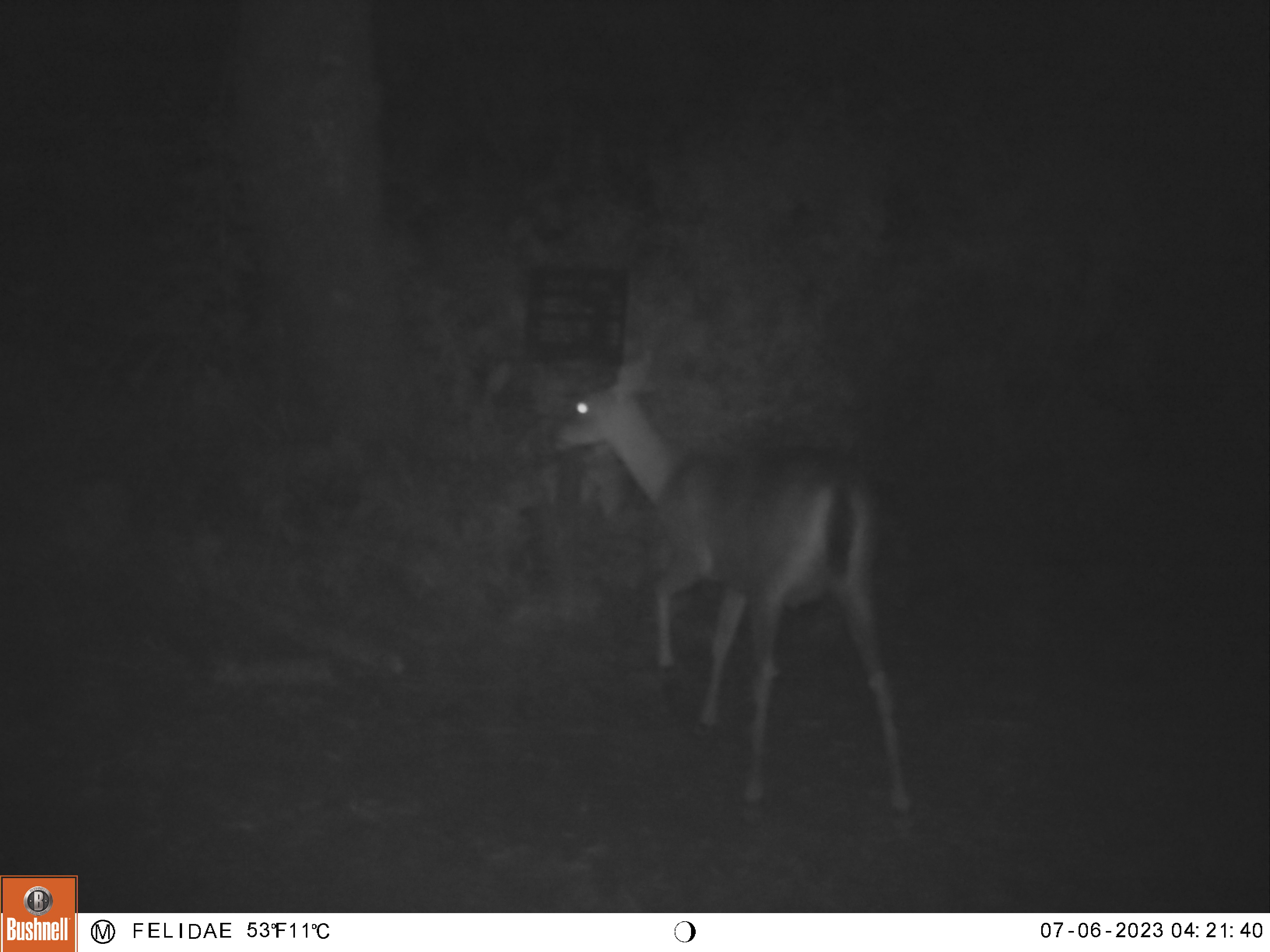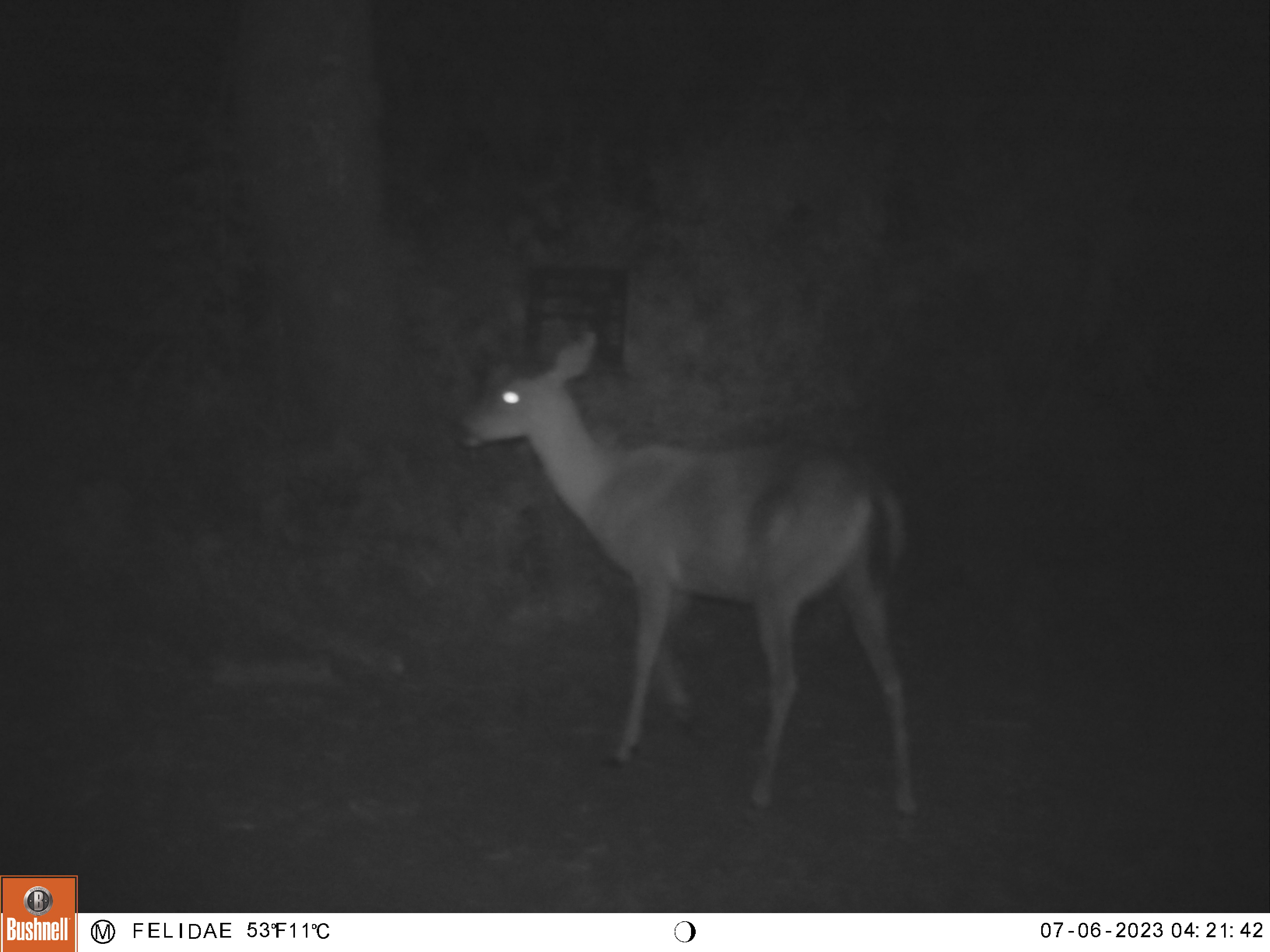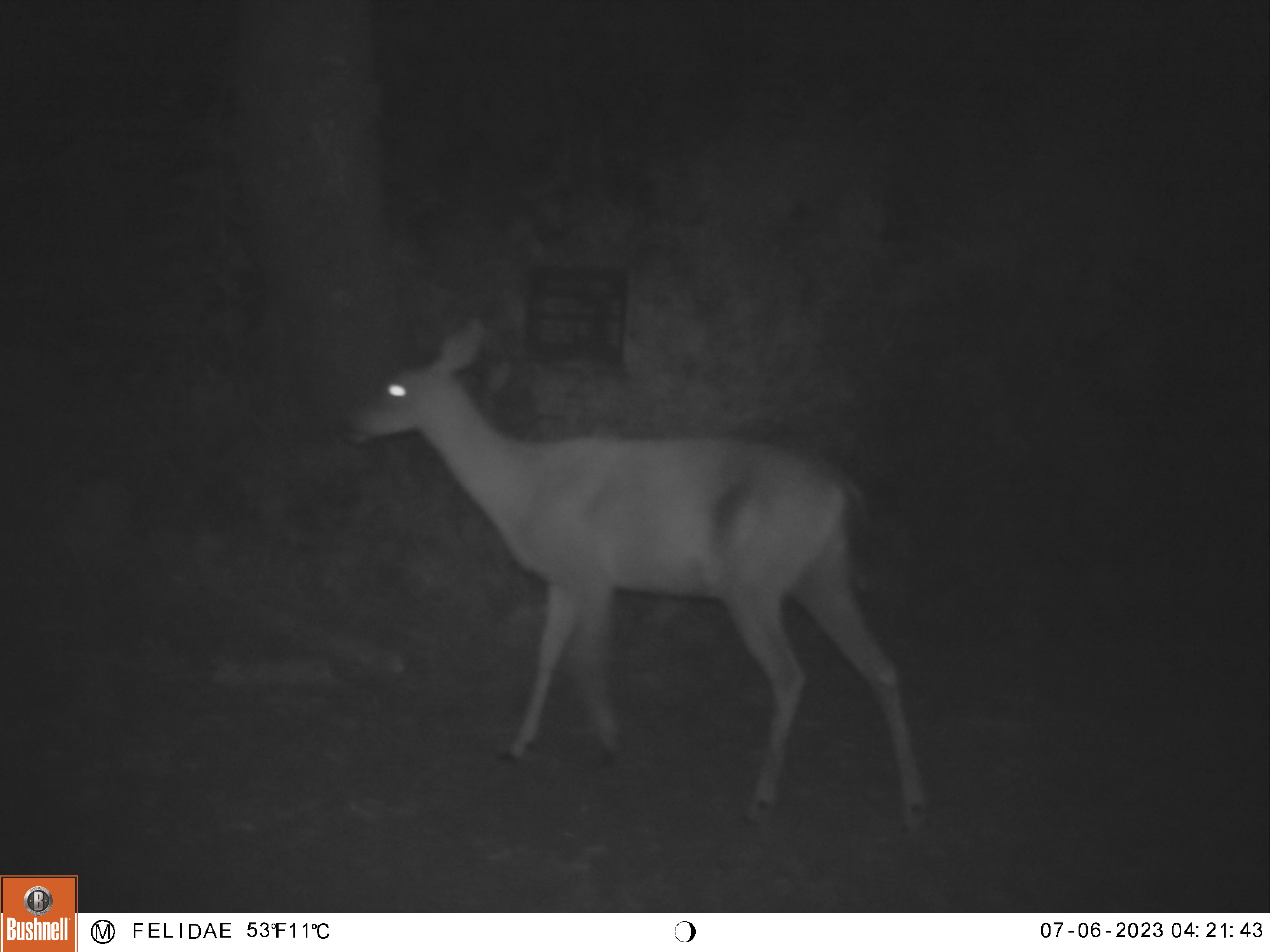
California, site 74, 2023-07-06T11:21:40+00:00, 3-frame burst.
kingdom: Animalia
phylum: Chordata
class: Mammalia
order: Artiodactyla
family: Cervidae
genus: Odocoileus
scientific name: Odocoileus hemionus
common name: mule deer